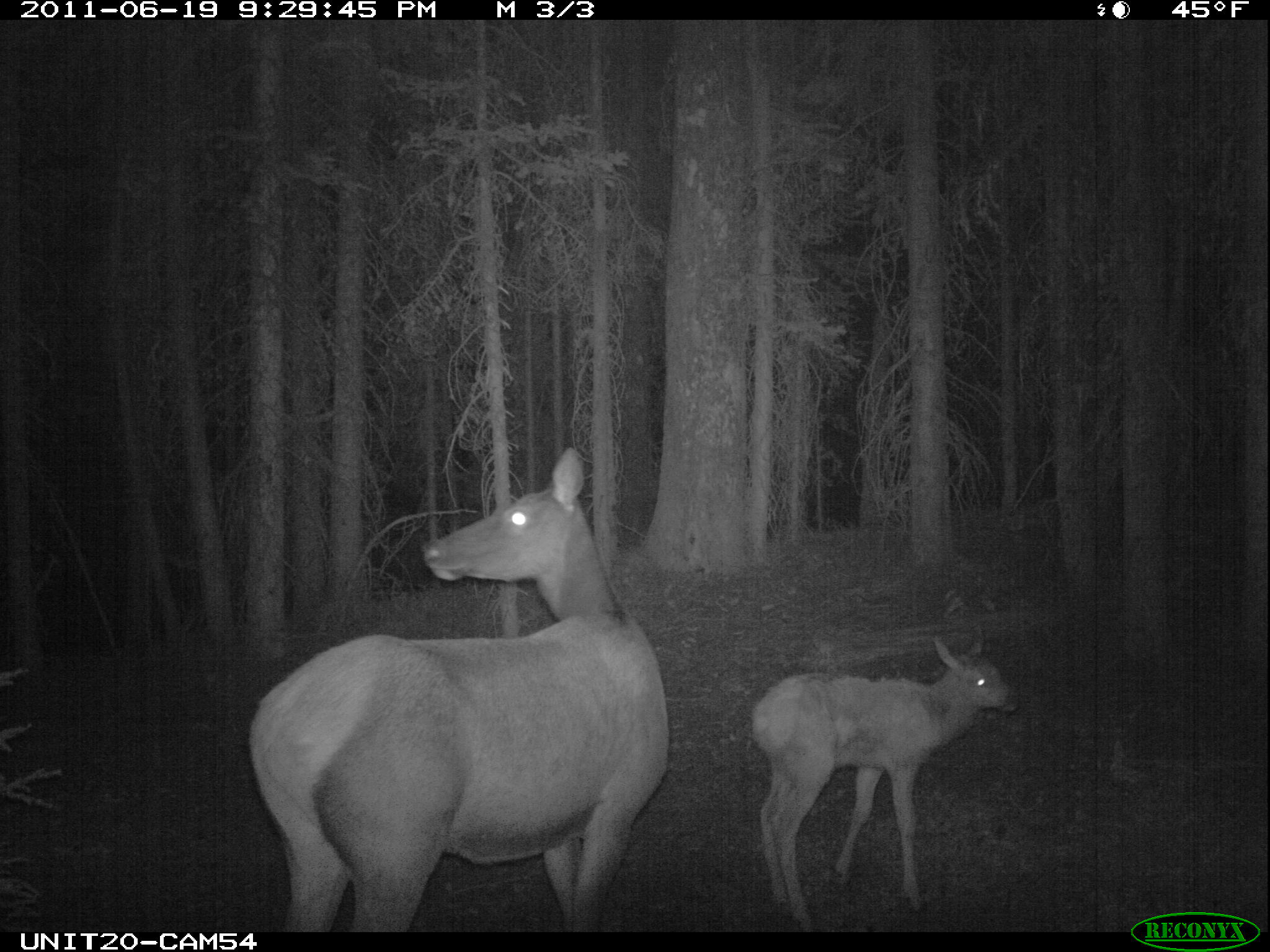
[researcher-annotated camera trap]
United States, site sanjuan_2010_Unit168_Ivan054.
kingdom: Animalia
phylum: Chordata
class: Mammalia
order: Artiodactyla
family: Cervidae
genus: Cervus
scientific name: Cervus elaphus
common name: red deer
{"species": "Cervus elaphus (red deer)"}